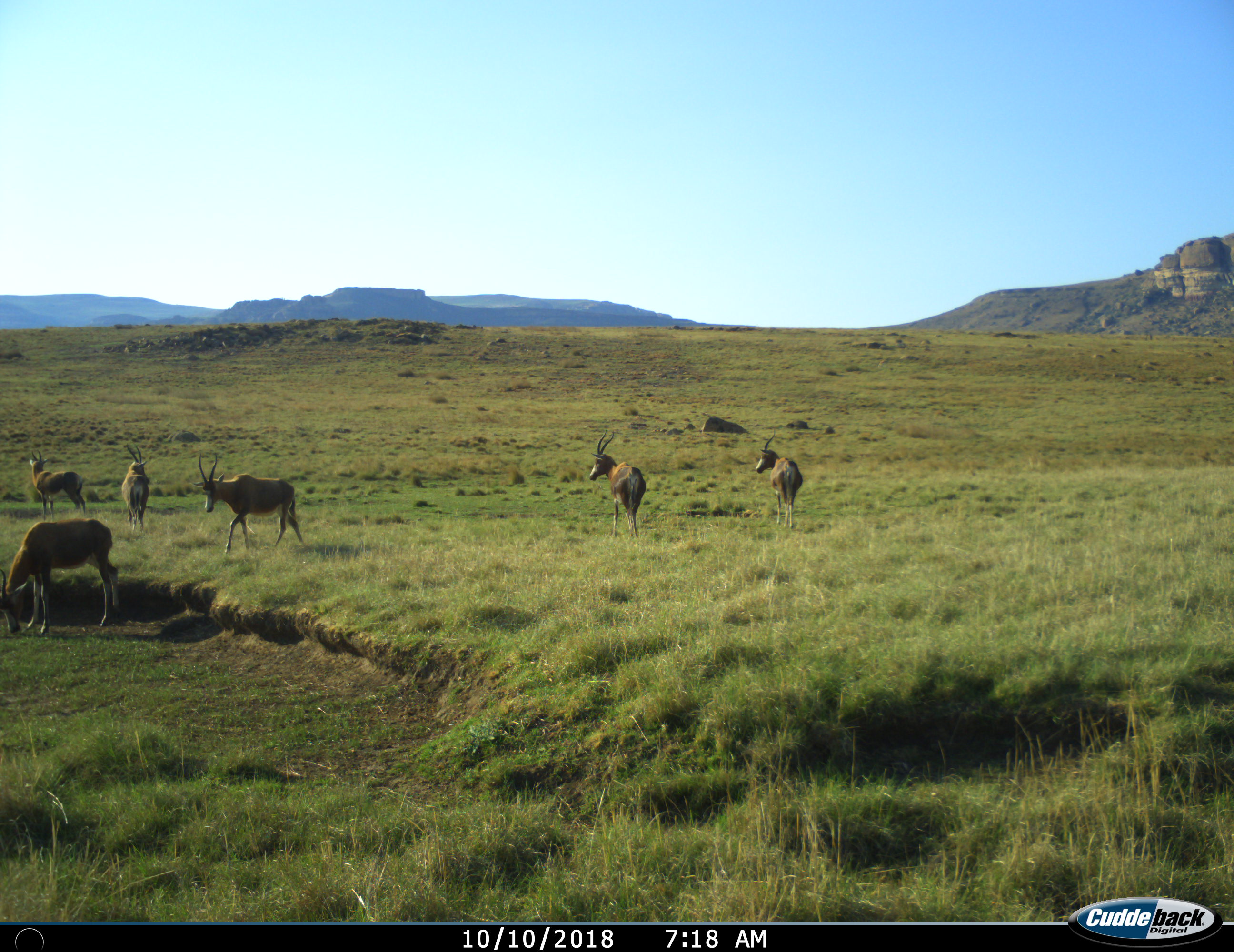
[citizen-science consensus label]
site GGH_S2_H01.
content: unidentified animal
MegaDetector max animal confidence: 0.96